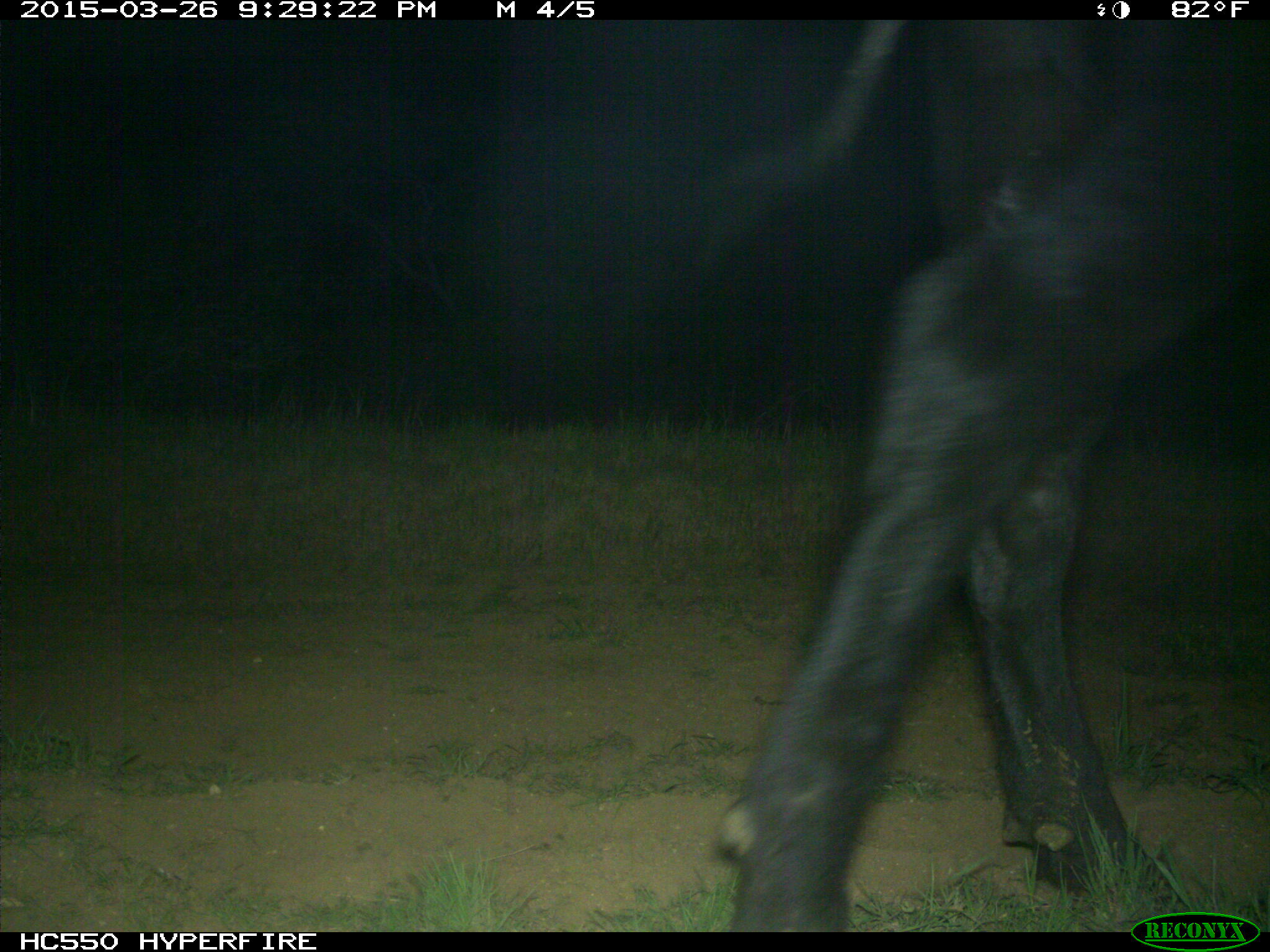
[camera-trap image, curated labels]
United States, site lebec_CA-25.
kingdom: Animalia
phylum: Chordata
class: Mammalia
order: Artiodactyla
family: Bovidae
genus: Bos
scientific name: Bos taurus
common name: domestic cow